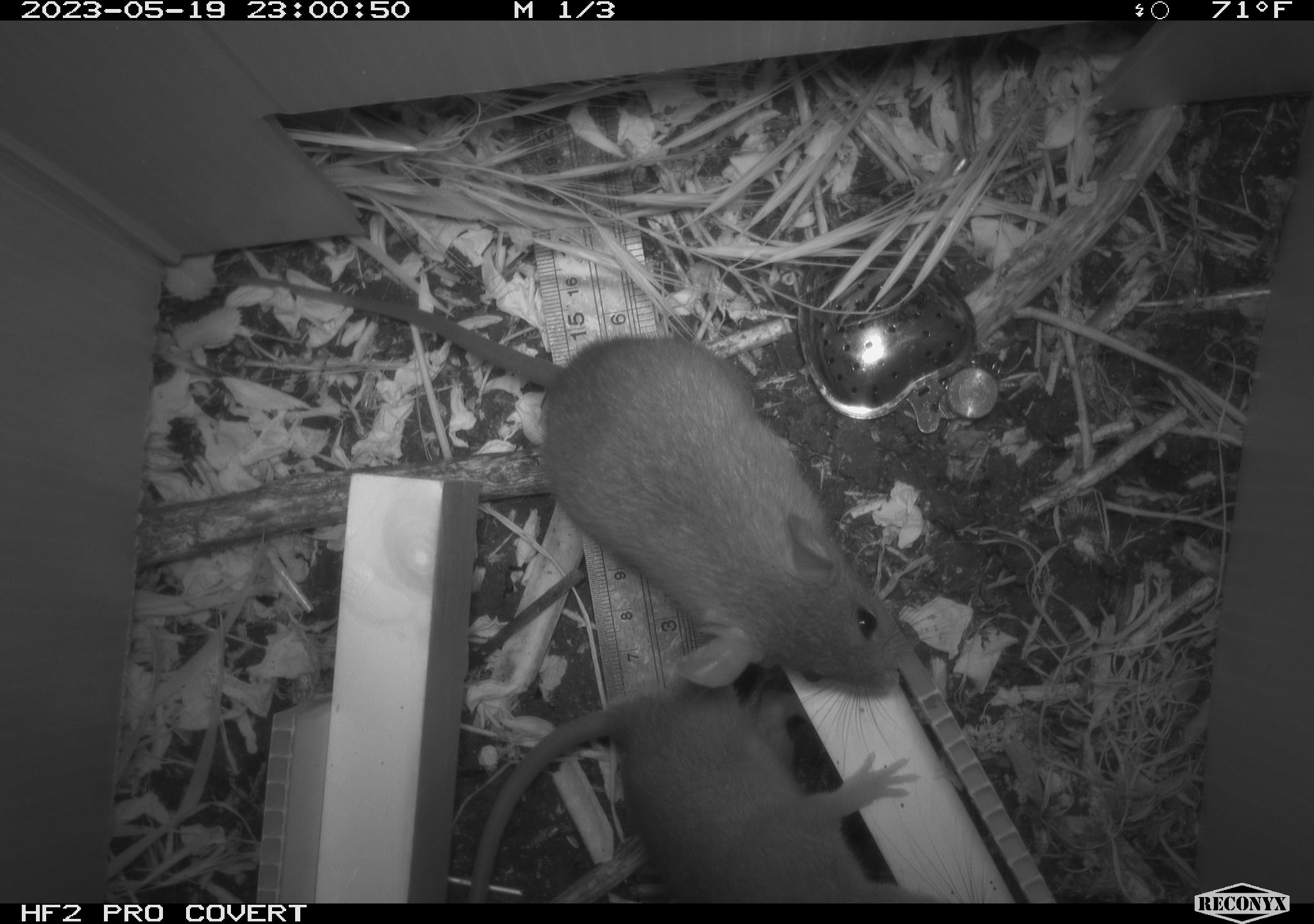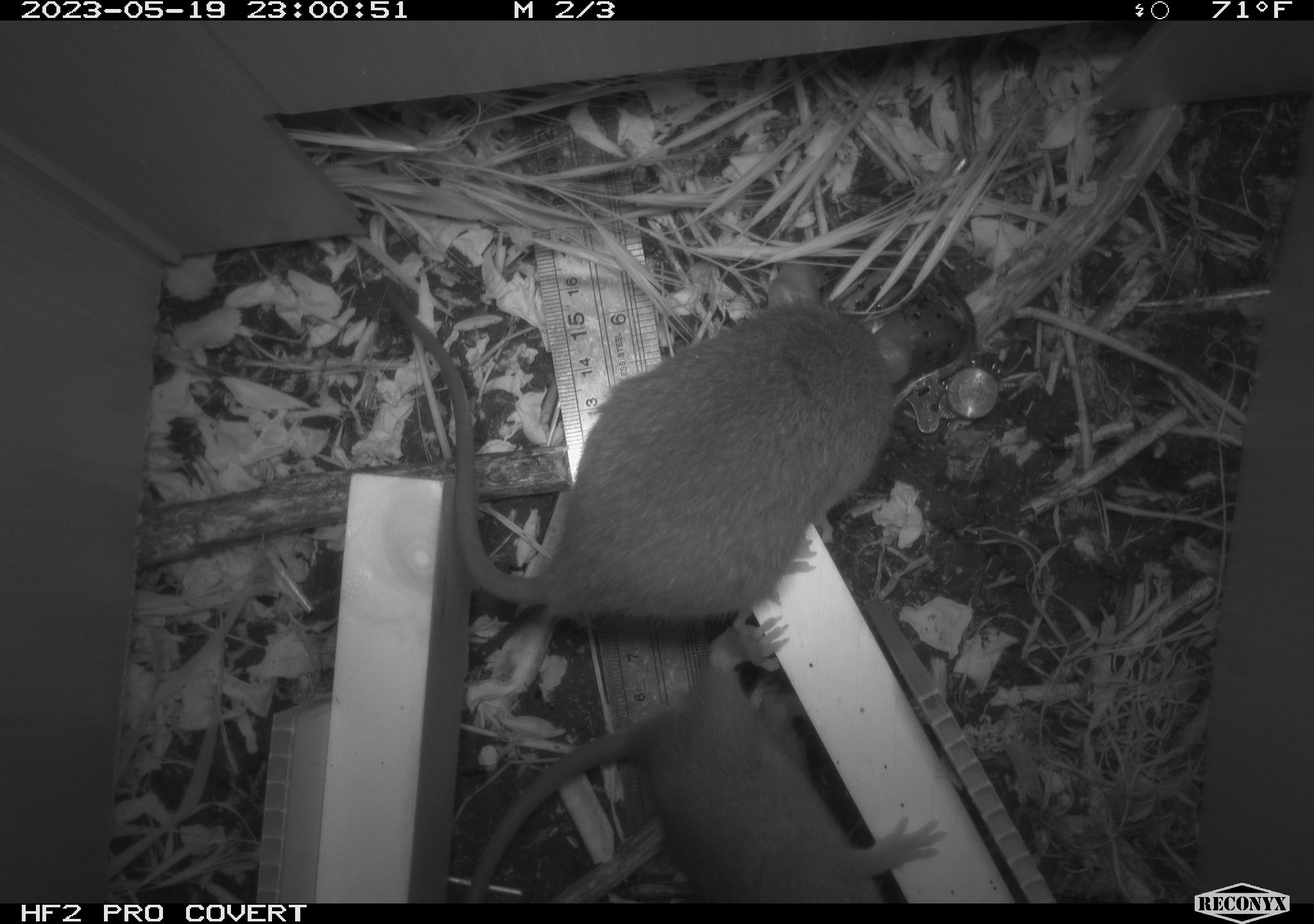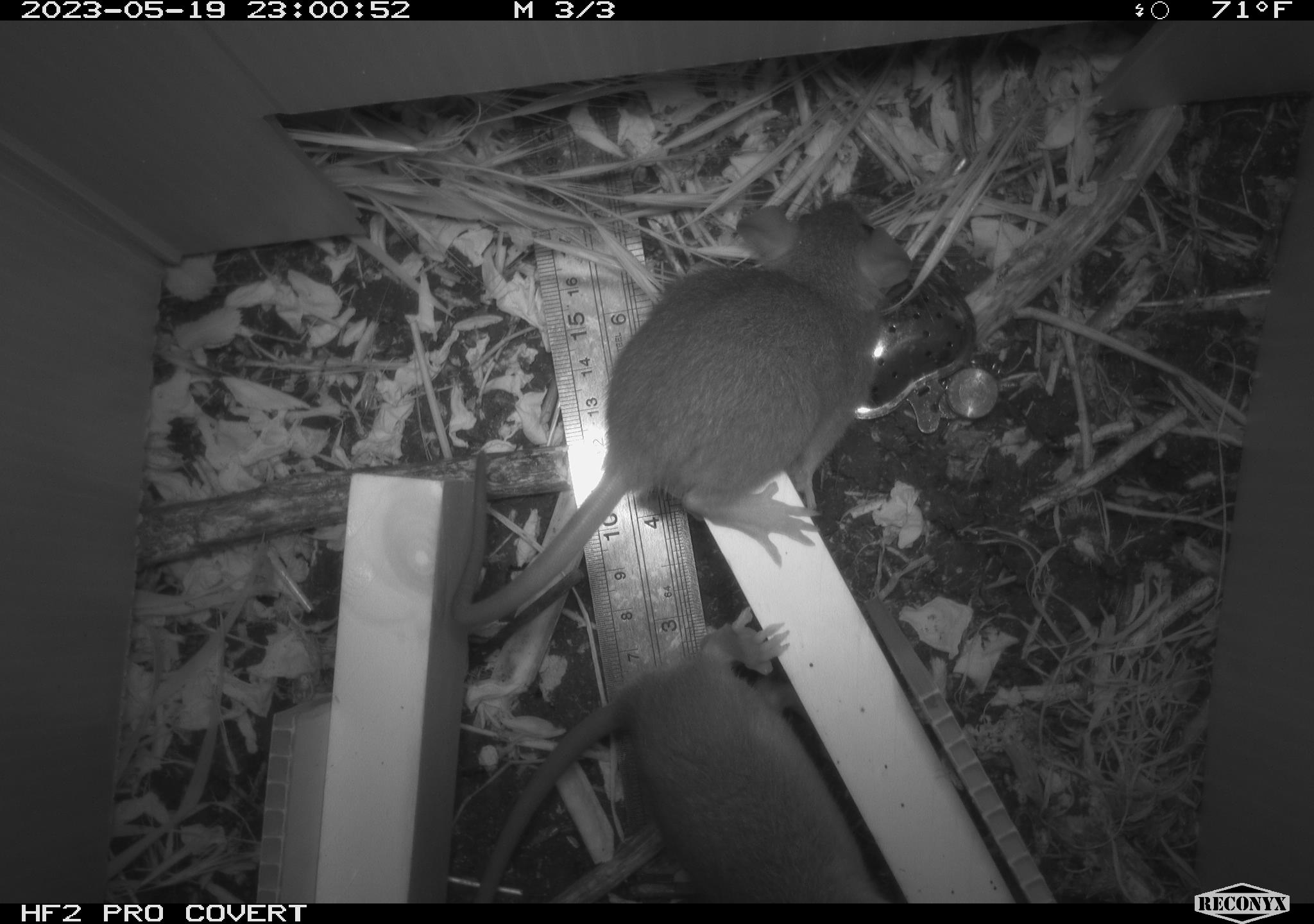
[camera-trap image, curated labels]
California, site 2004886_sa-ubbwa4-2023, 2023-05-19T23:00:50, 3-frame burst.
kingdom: Animalia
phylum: Chordata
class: Mammalia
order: Rodentia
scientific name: Rodentia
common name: mouse species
Mouse species (Rodentia).